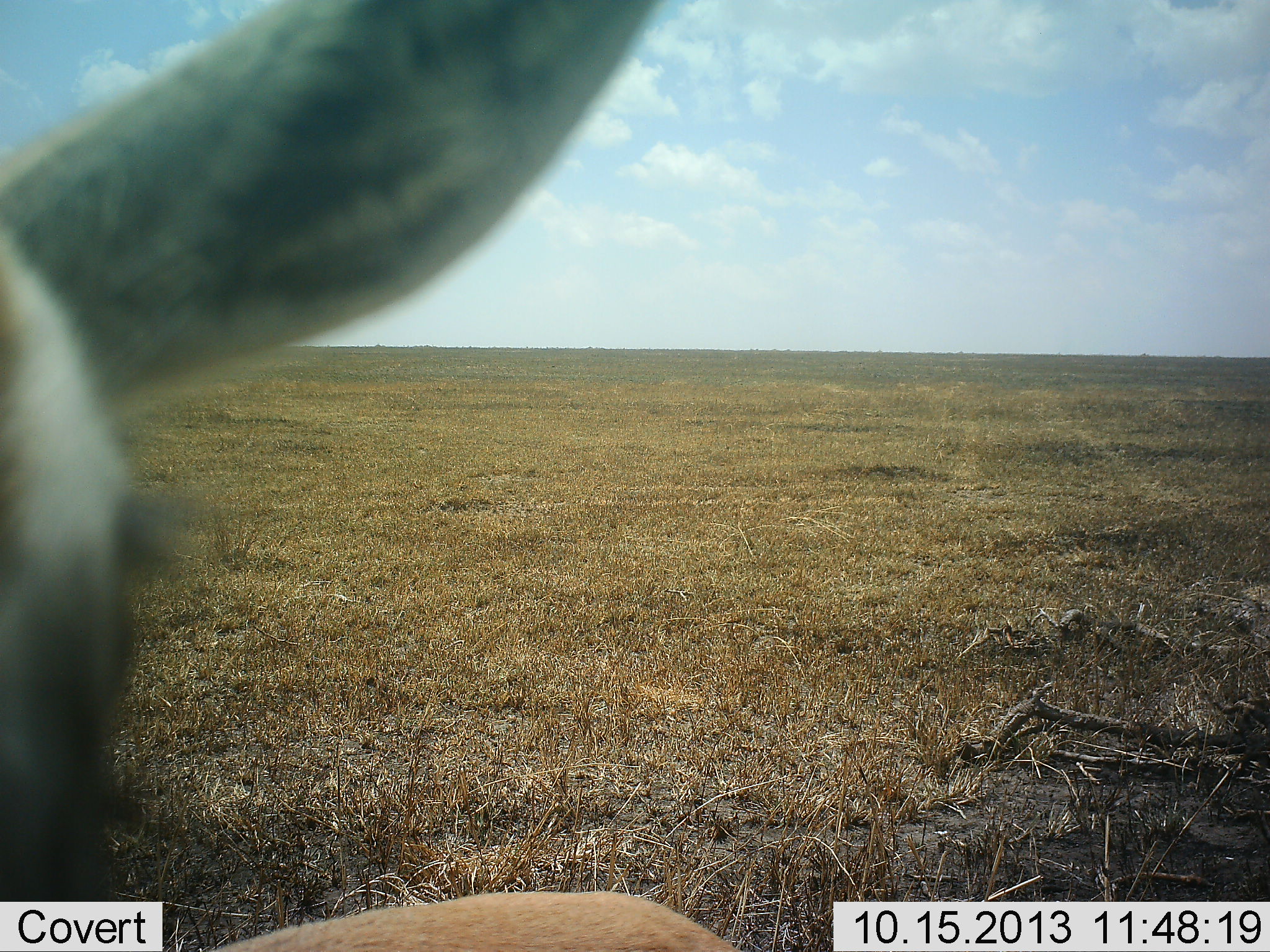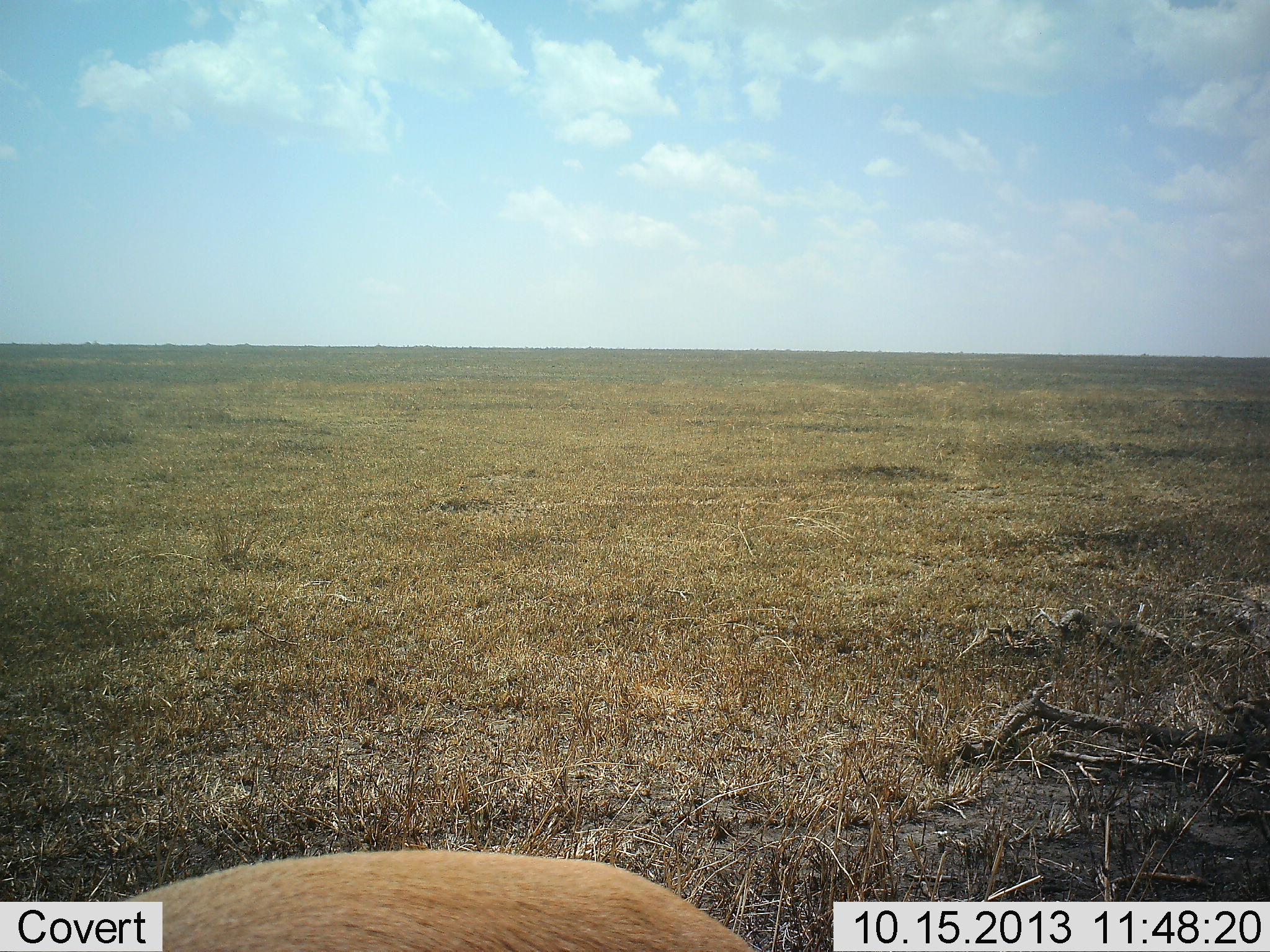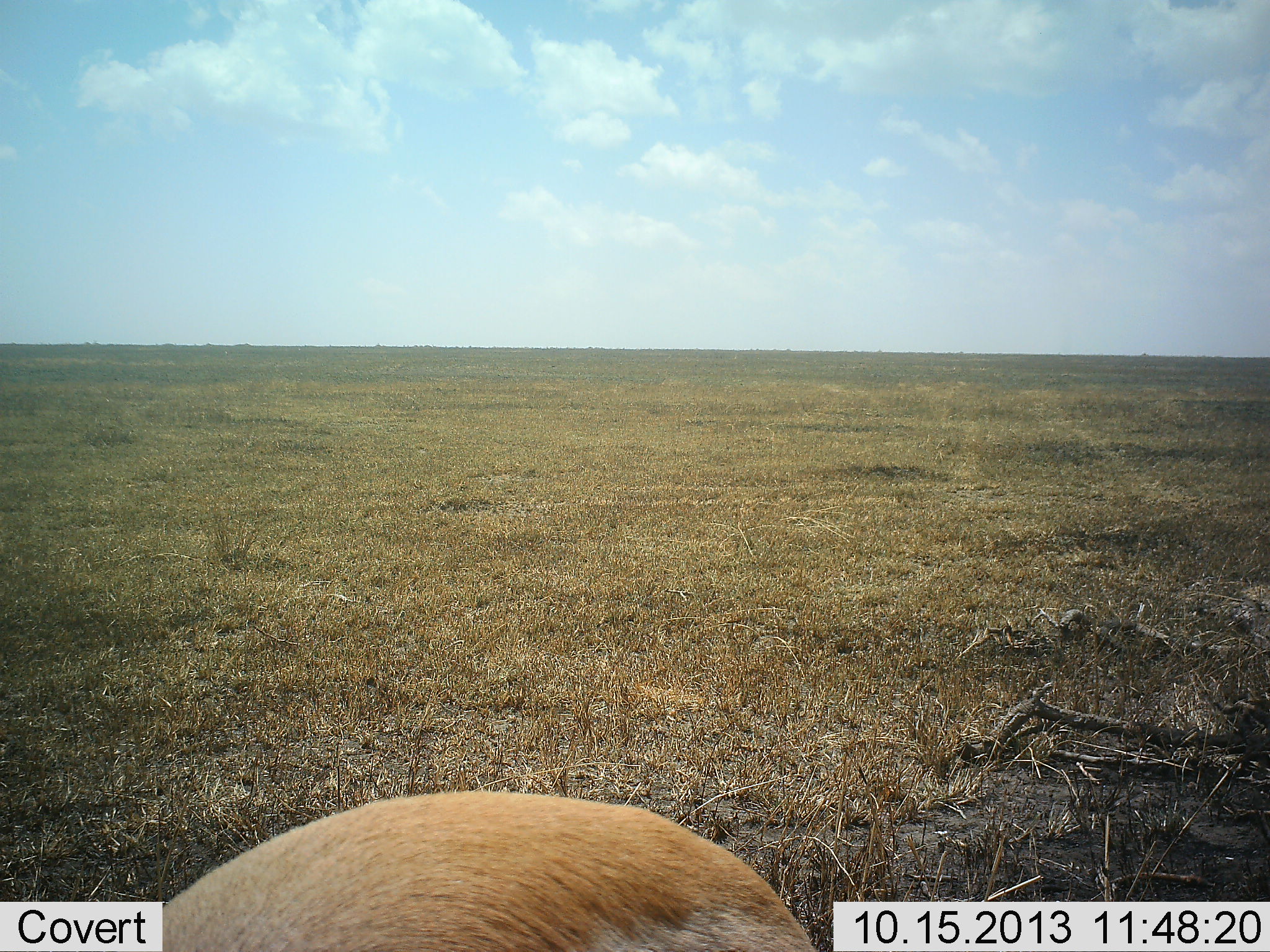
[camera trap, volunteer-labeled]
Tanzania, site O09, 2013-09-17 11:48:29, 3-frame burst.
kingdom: Animalia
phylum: Chordata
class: Mammalia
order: Artiodactyla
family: Bovidae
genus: Eudorcas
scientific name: Eudorcas thomsonii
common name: thomson's gazelle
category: gazellethomsons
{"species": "gazellethomsons (thomson's gazelle) (Eudorcas thomsonii)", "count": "1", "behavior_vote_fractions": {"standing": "86%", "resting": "0%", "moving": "0%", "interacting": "14%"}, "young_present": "0%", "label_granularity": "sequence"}